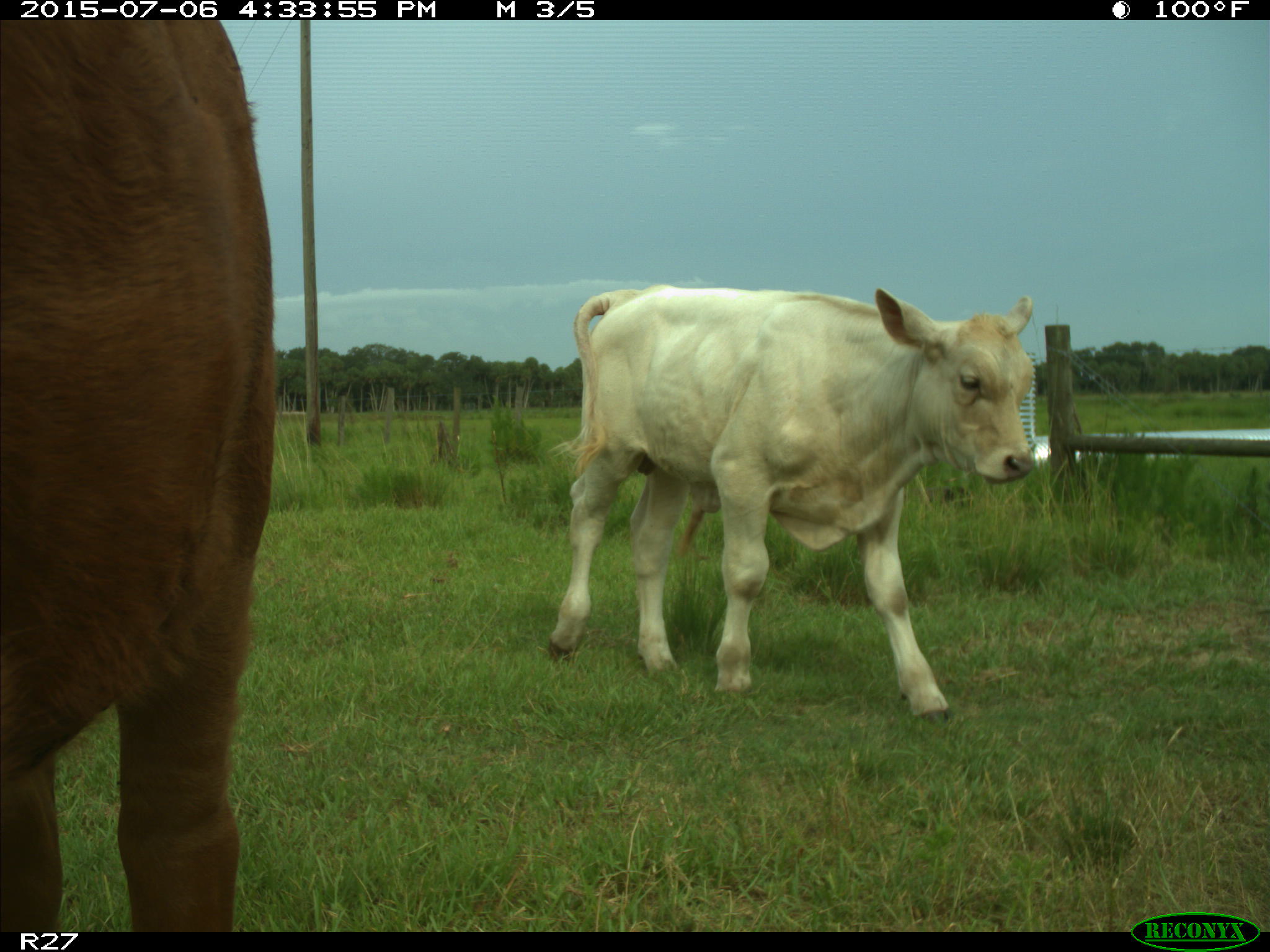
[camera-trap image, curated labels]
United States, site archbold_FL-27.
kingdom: Animalia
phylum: Chordata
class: Mammalia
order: Artiodactyla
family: Bovidae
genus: Bos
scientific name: Bos taurus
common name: domestic cow